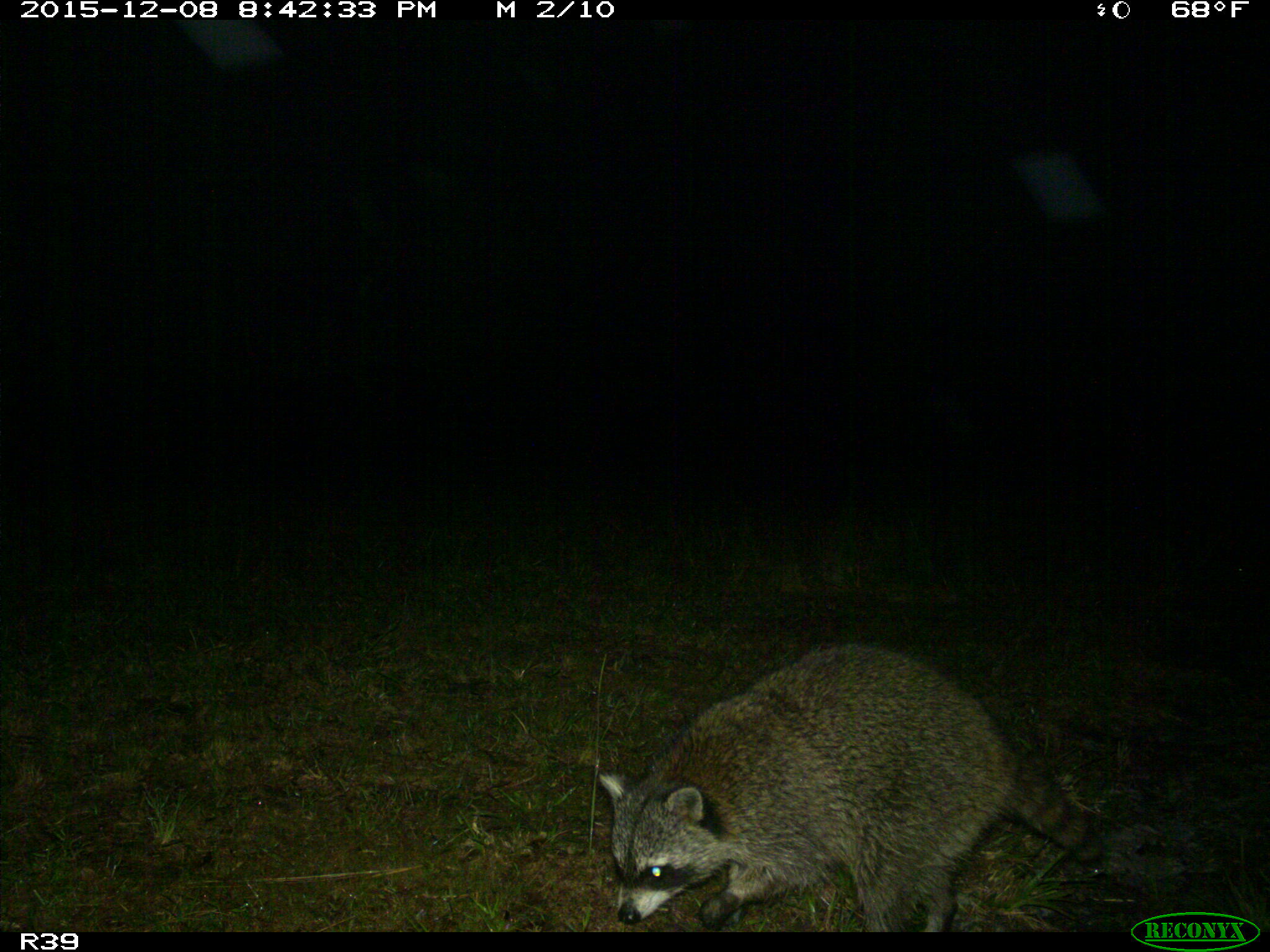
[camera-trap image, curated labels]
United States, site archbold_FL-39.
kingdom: Animalia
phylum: Chordata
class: Mammalia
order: Carnivora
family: Procyonidae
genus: Procyon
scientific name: Procyon lotor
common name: common raccoon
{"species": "Procyon lotor (common raccoon)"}